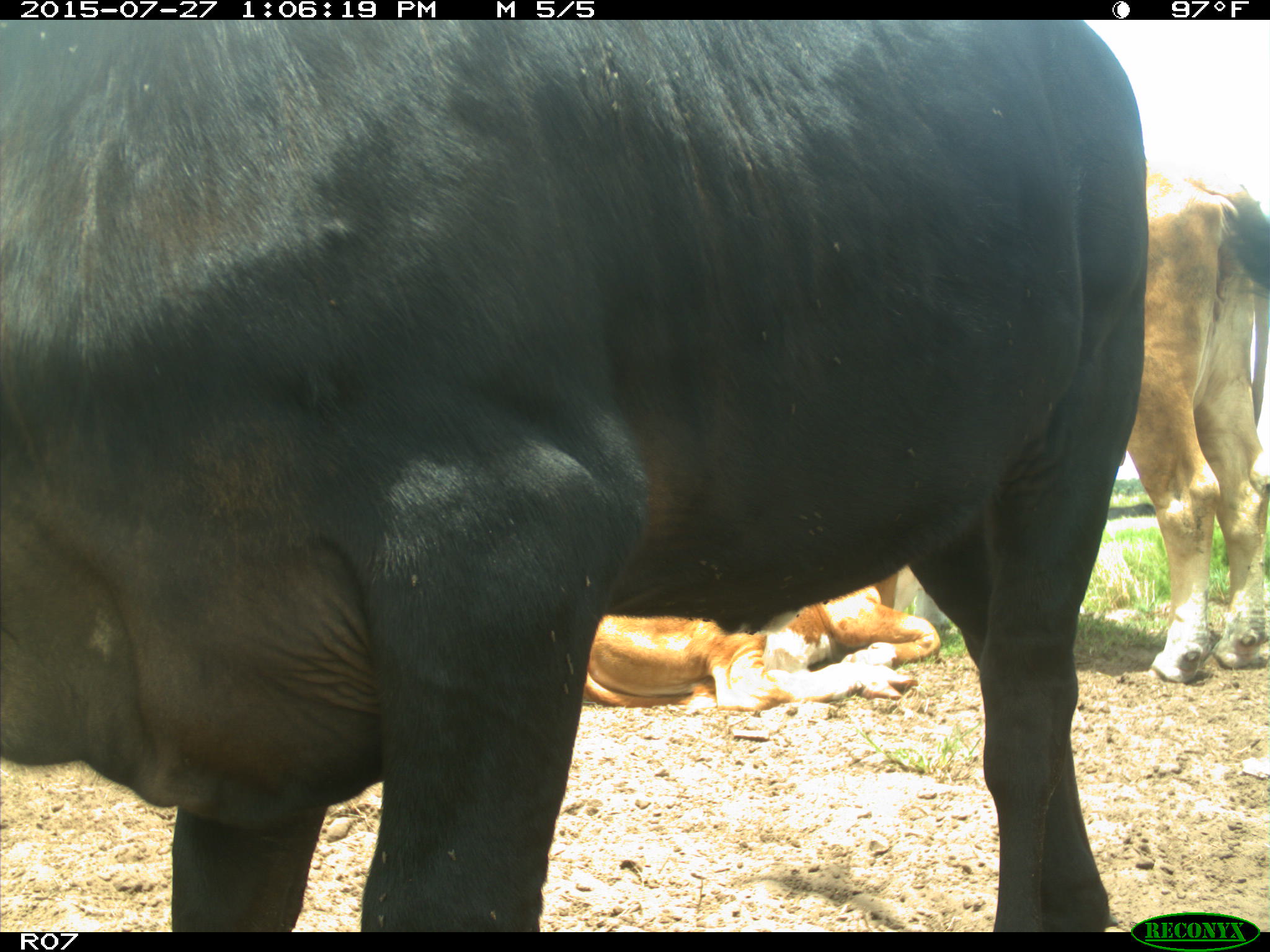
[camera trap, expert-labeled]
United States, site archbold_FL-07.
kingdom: Animalia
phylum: Chordata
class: Mammalia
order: Artiodactyla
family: Bovidae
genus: Bos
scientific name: Bos taurus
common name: domestic cow